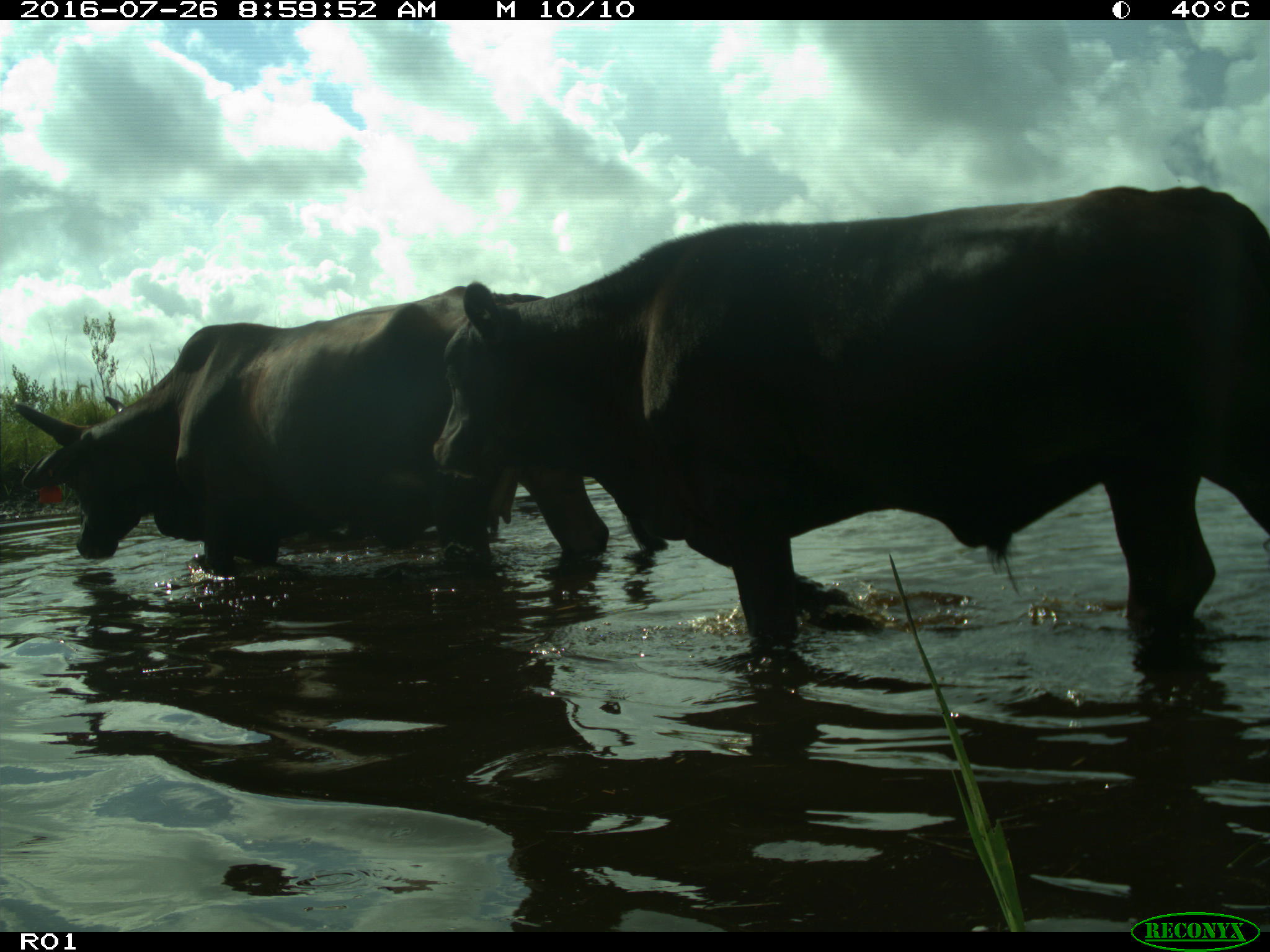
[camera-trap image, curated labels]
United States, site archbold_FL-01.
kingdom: Animalia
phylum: Chordata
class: Mammalia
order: Artiodactyla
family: Bovidae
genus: Bos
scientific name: Bos taurus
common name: domestic cow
Bos taurus (domestic cow).